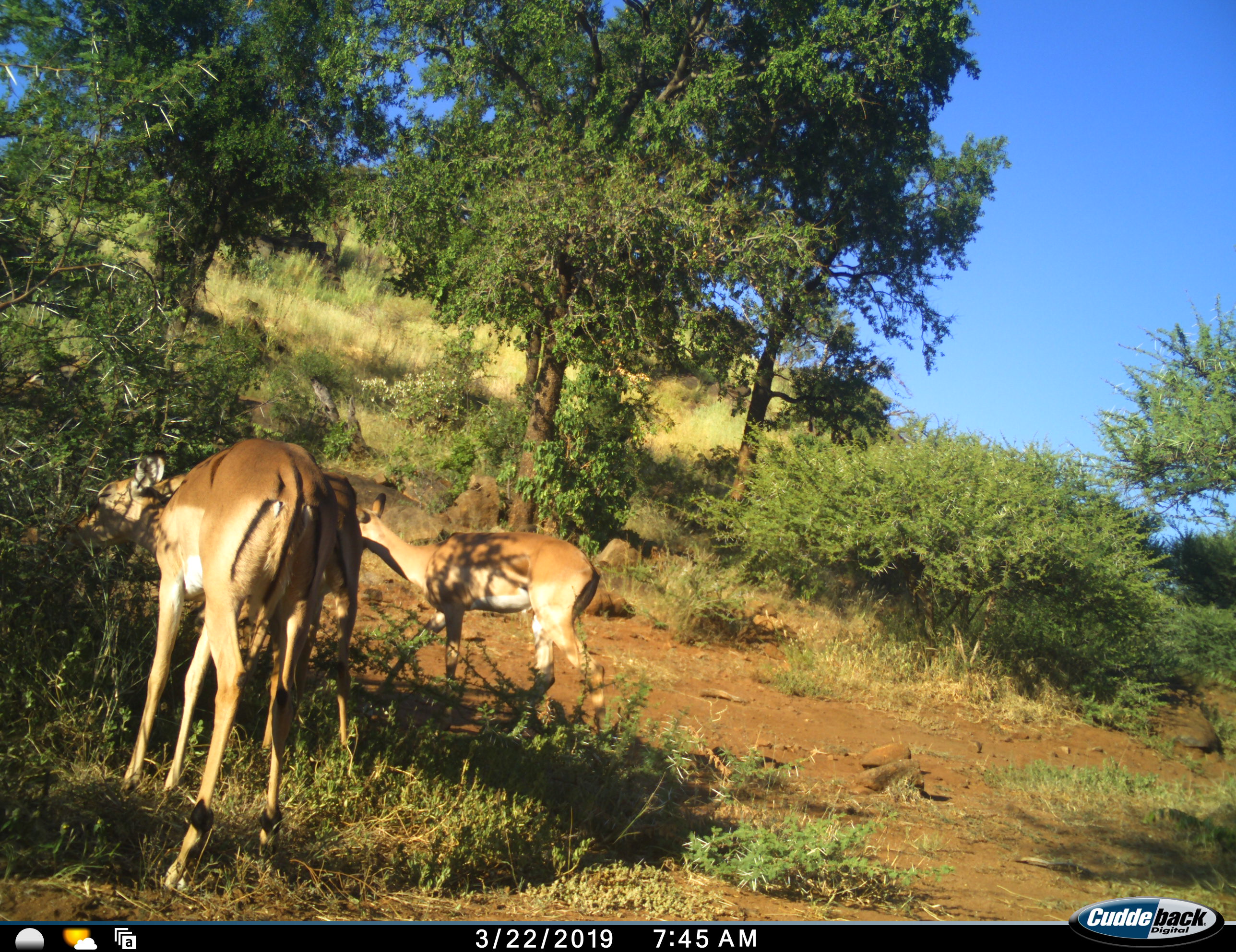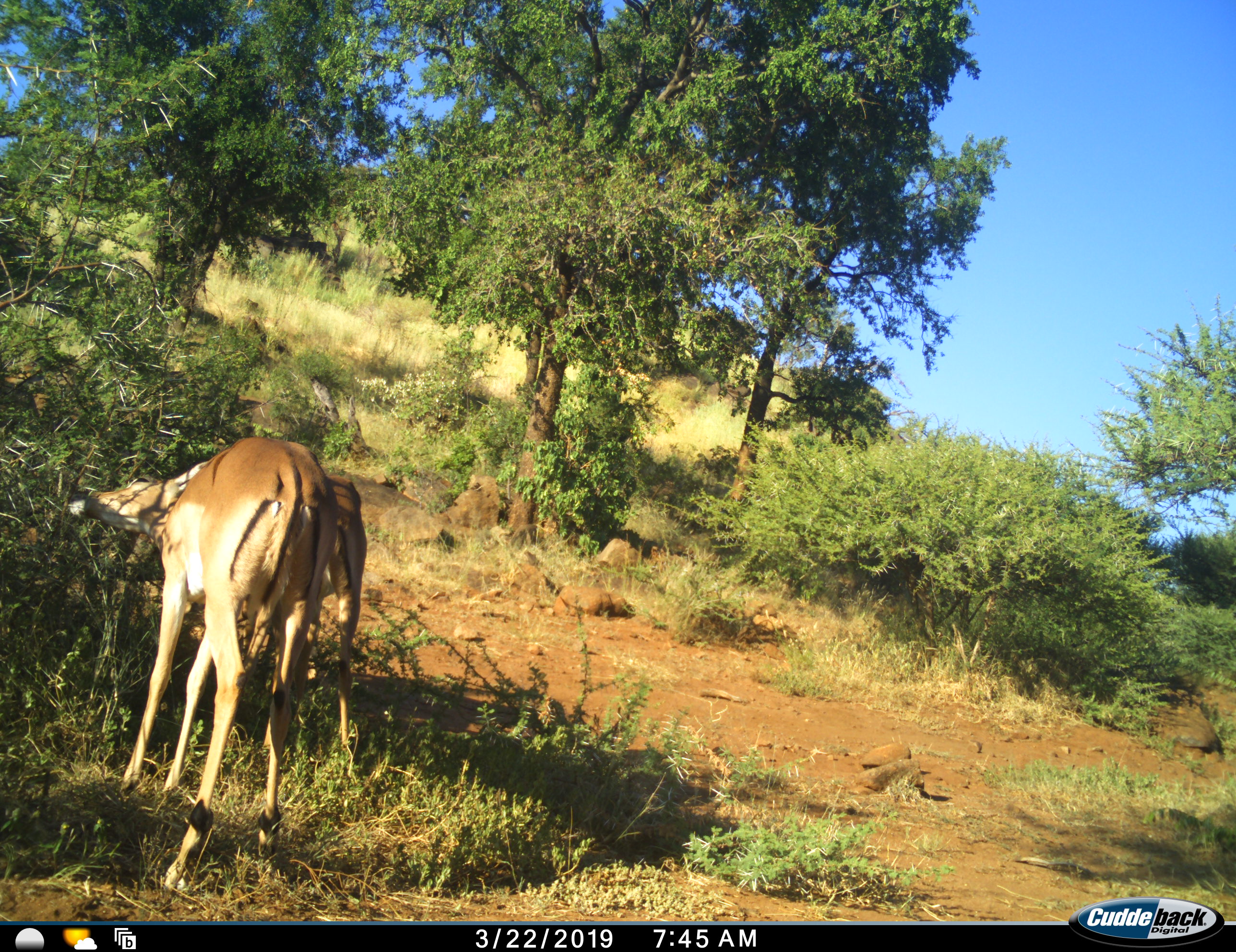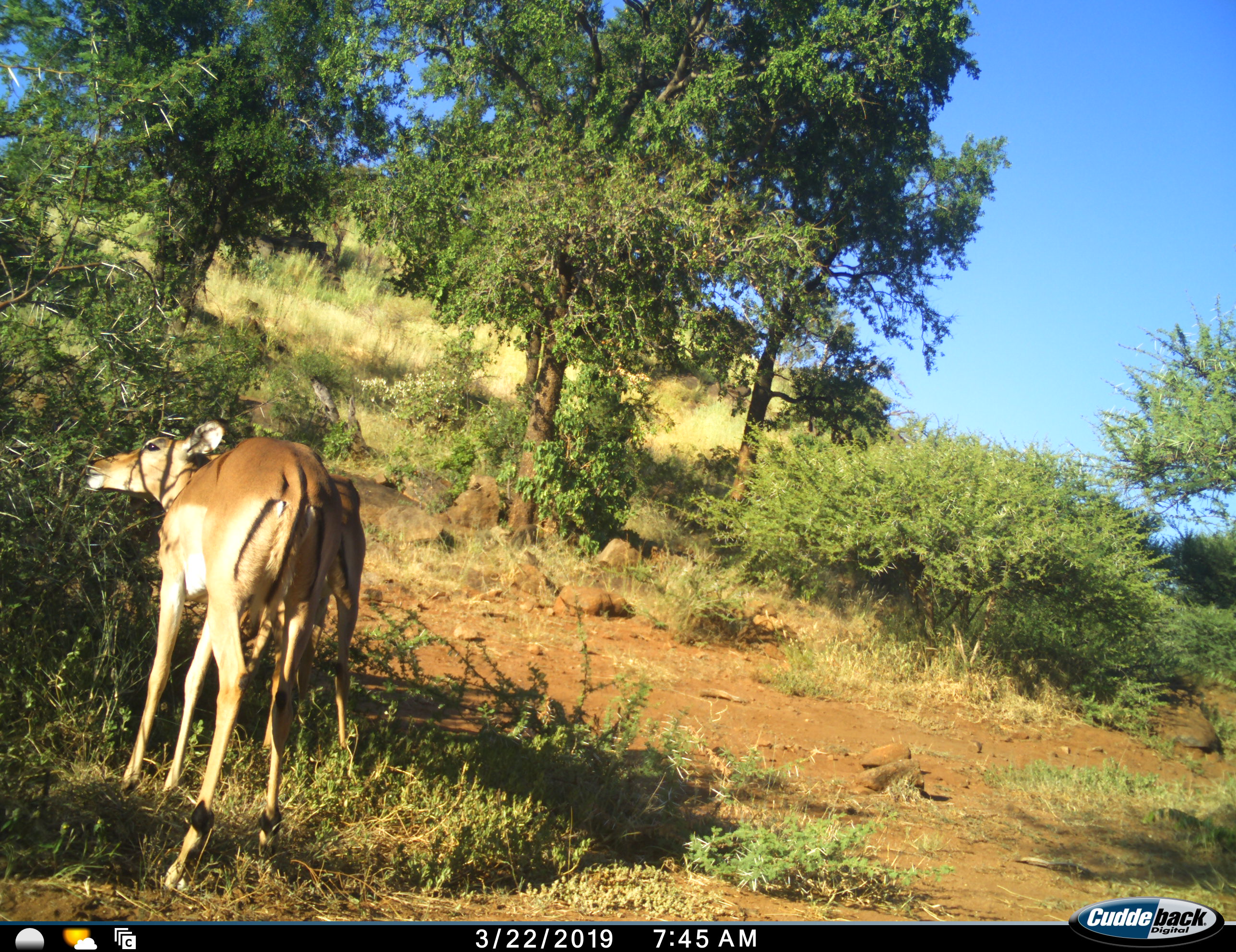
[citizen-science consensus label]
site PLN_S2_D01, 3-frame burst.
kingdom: Animalia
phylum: Chordata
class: Mammalia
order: Artiodactyla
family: Bovidae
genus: Aepyceros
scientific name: Aepyceros melampus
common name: impala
Impala (Aepyceros melampus), count 3. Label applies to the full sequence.